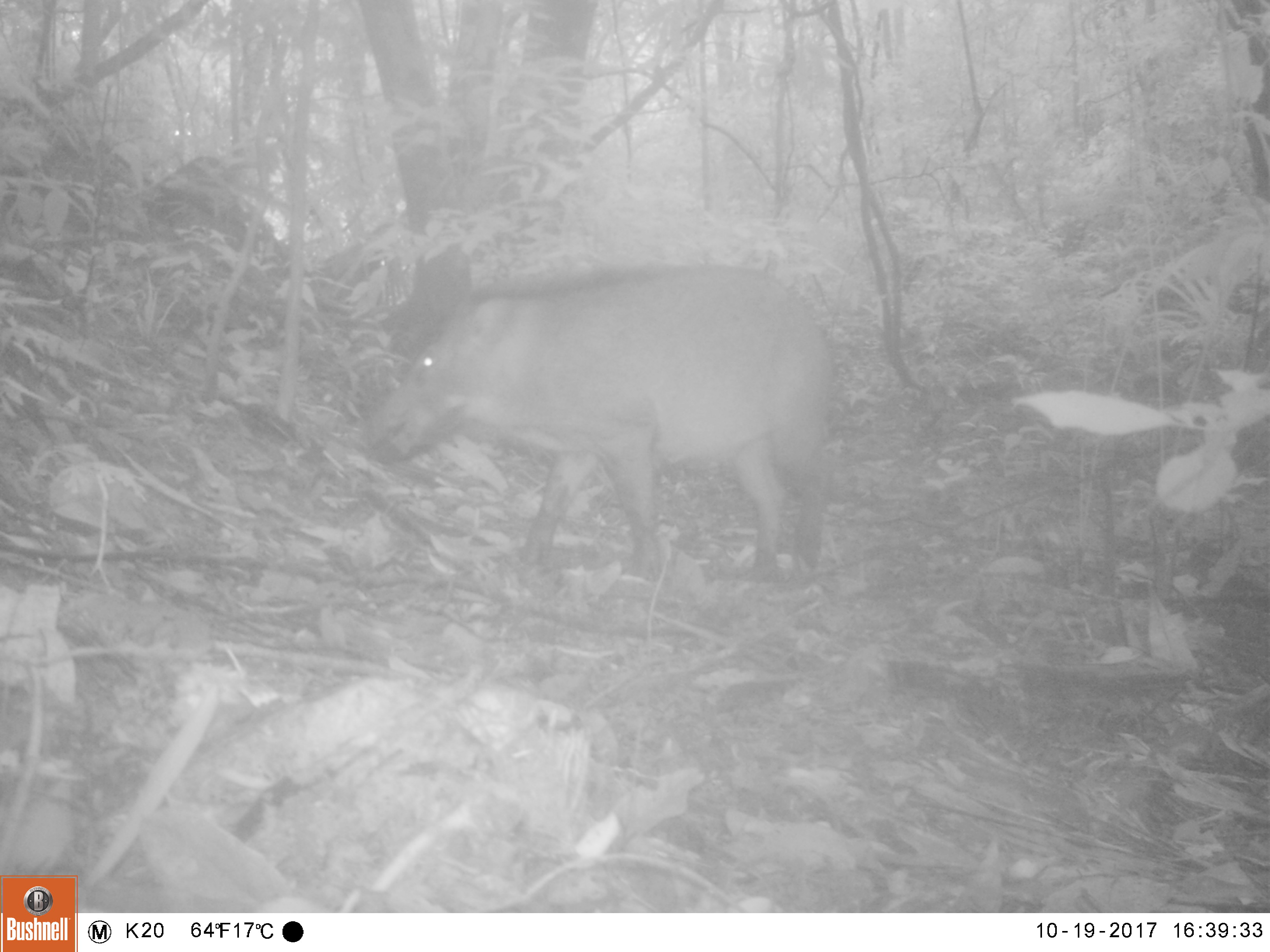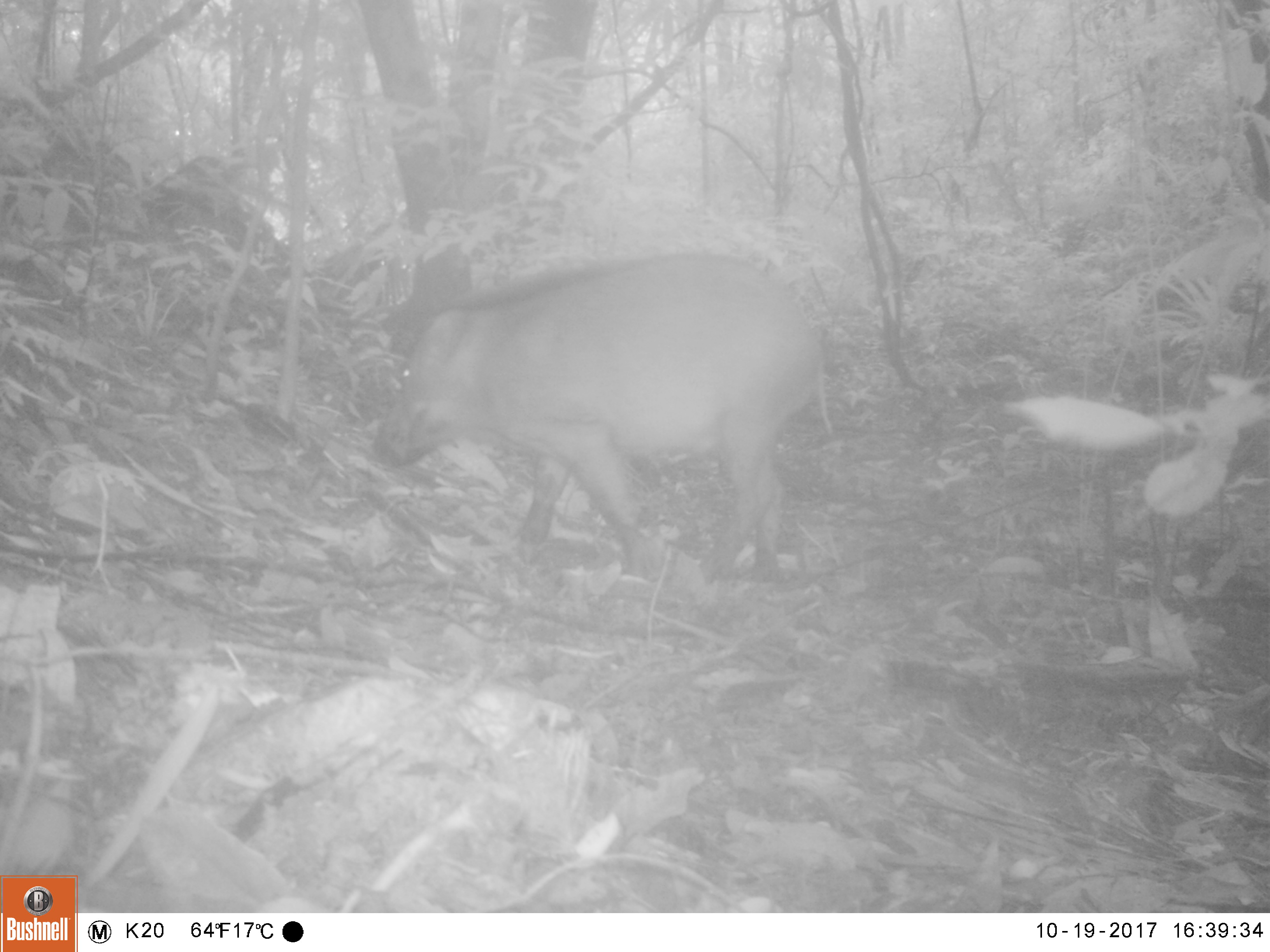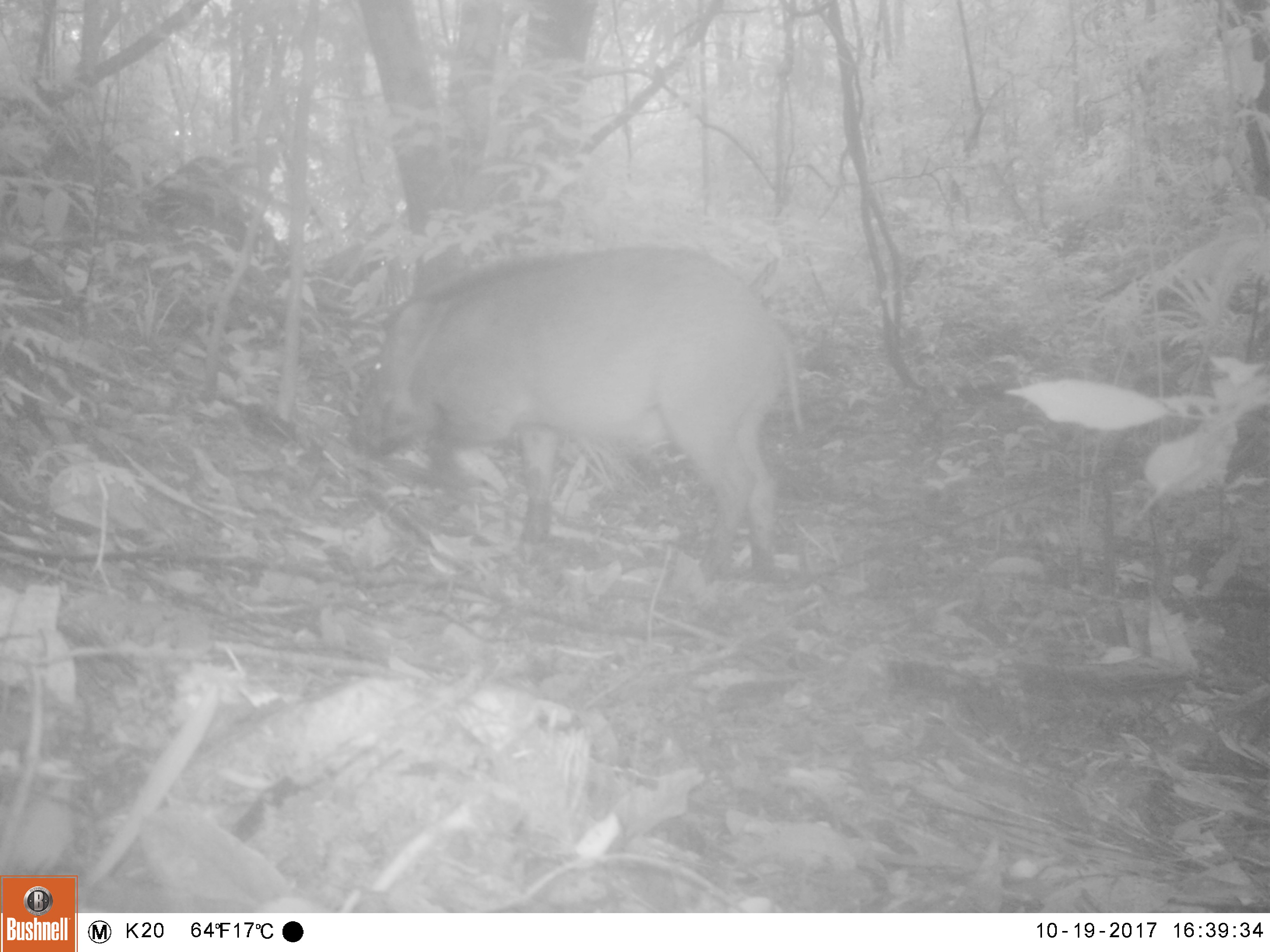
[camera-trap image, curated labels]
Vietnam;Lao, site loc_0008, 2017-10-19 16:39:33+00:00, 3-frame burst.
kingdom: Animalia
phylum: Chordata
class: Mammalia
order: Artiodactyla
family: Suidae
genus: Sus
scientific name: Sus scrofa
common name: eurasian wild pig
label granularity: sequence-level